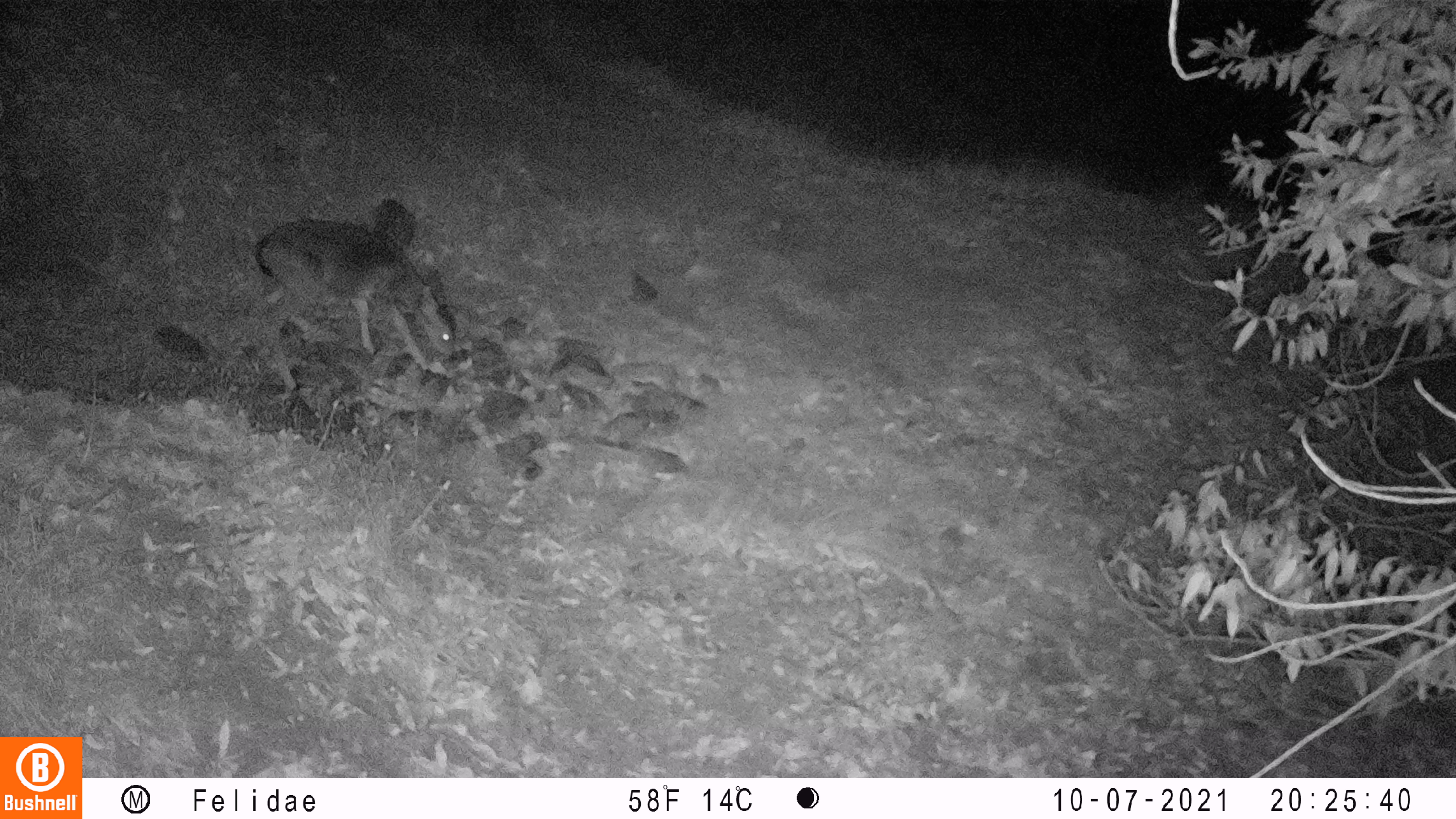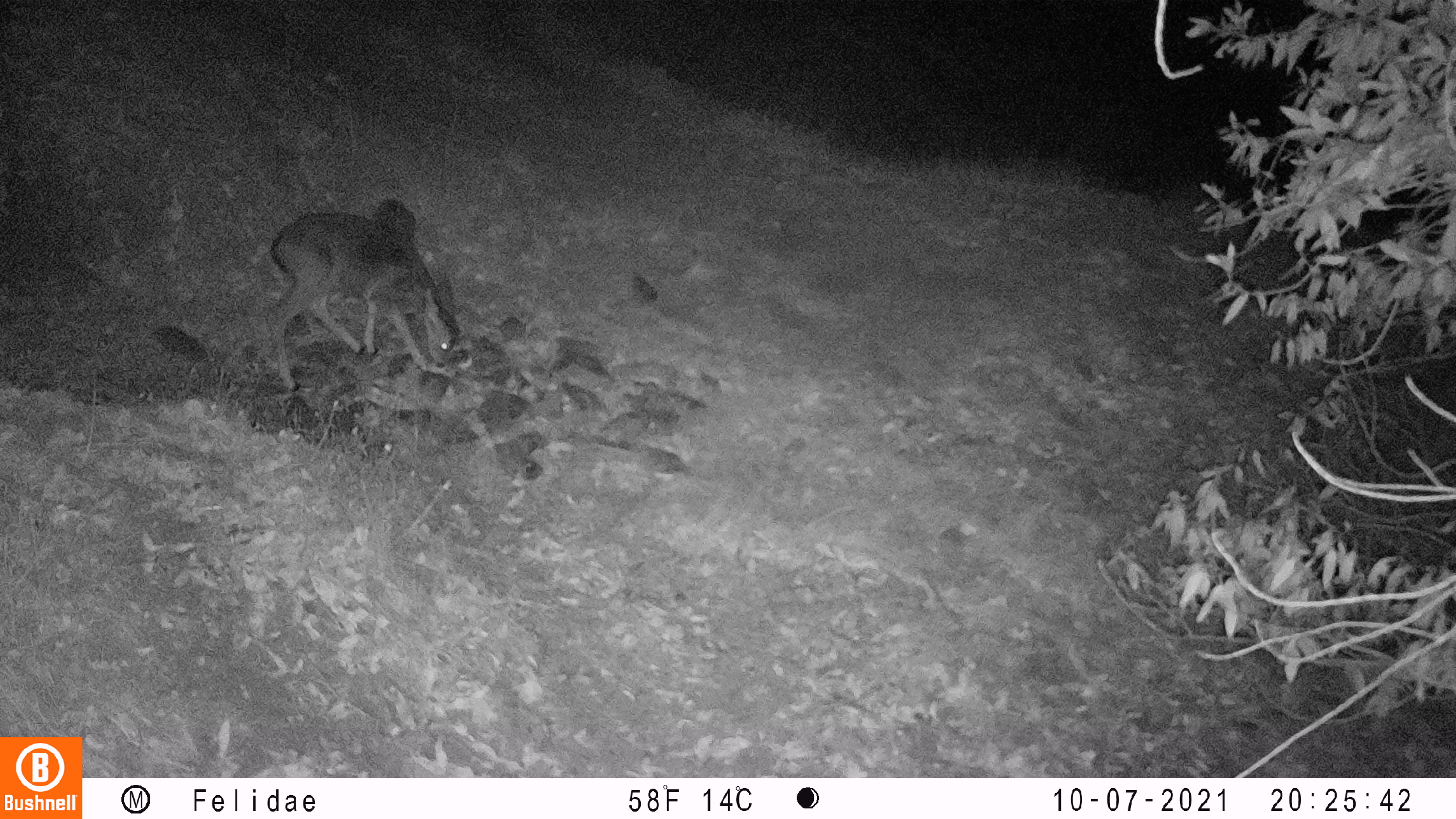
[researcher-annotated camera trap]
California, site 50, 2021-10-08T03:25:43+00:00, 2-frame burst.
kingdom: Animalia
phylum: Chordata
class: Mammalia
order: Artiodactyla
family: Cervidae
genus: Odocoileus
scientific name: Odocoileus hemionus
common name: mule deer